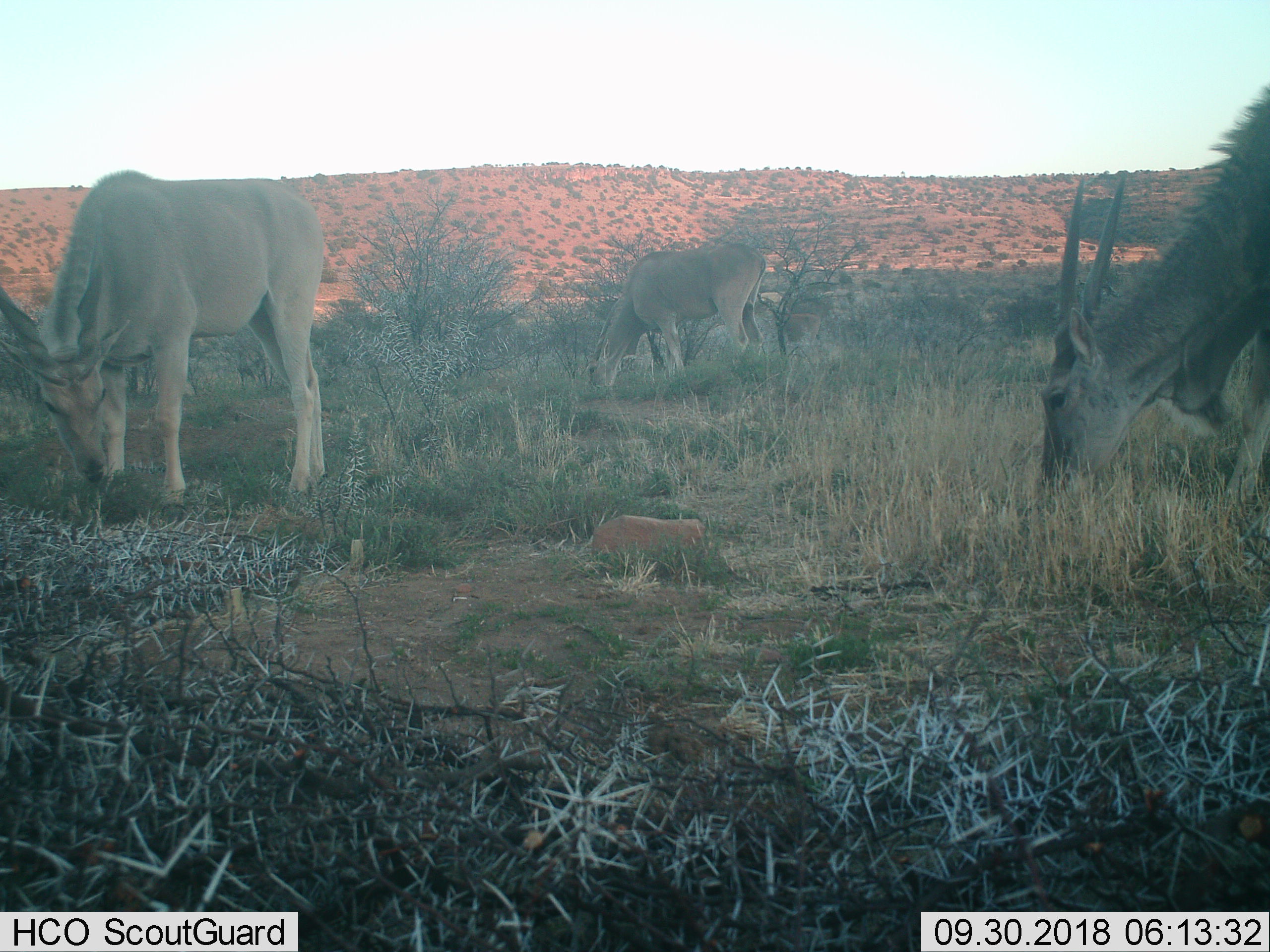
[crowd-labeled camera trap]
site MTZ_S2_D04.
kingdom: Animalia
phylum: Chordata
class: Mammalia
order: Artiodactyla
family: Bovidae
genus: Tragelaphus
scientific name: Tragelaphus oryx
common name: eland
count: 3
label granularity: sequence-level